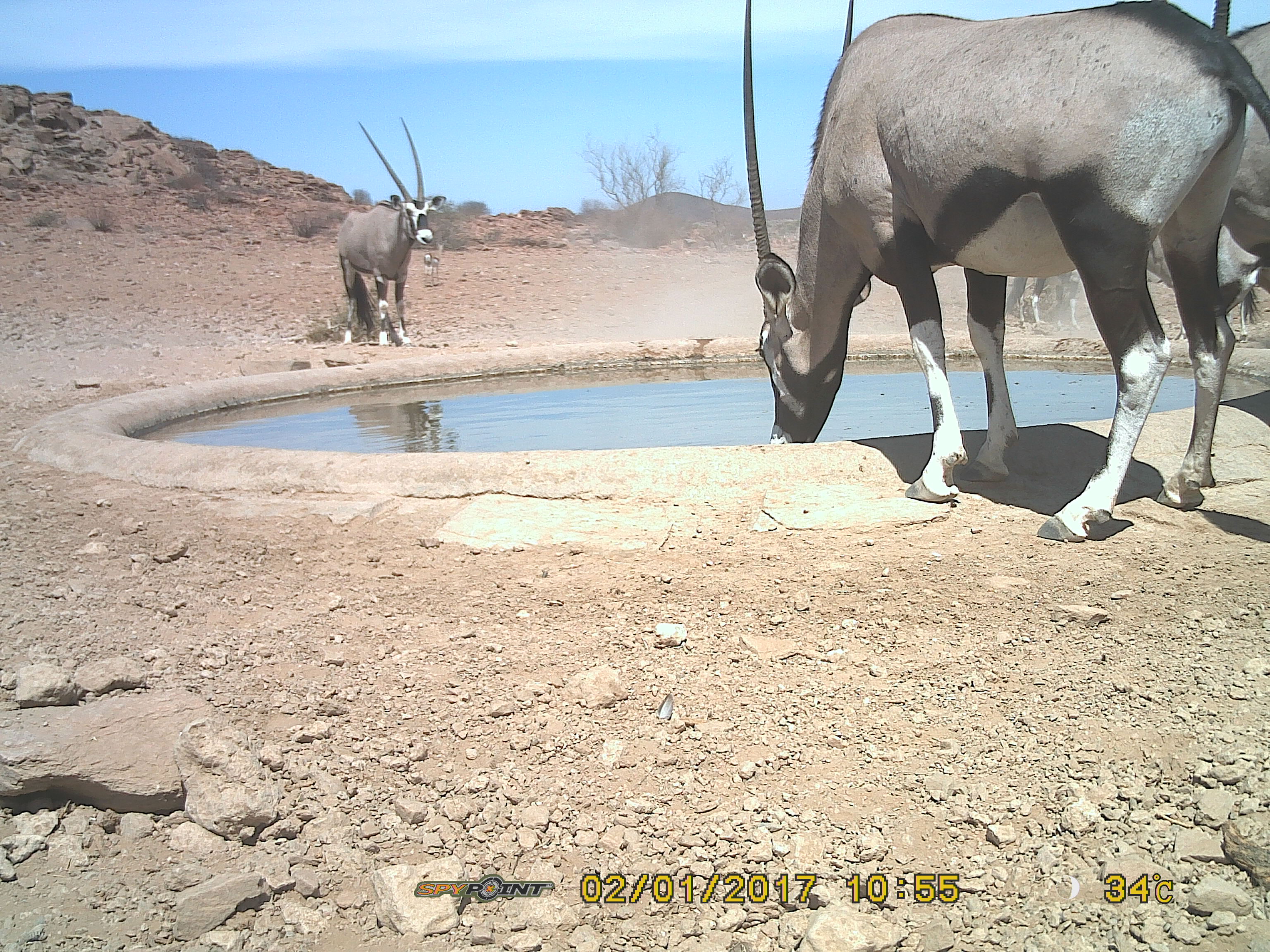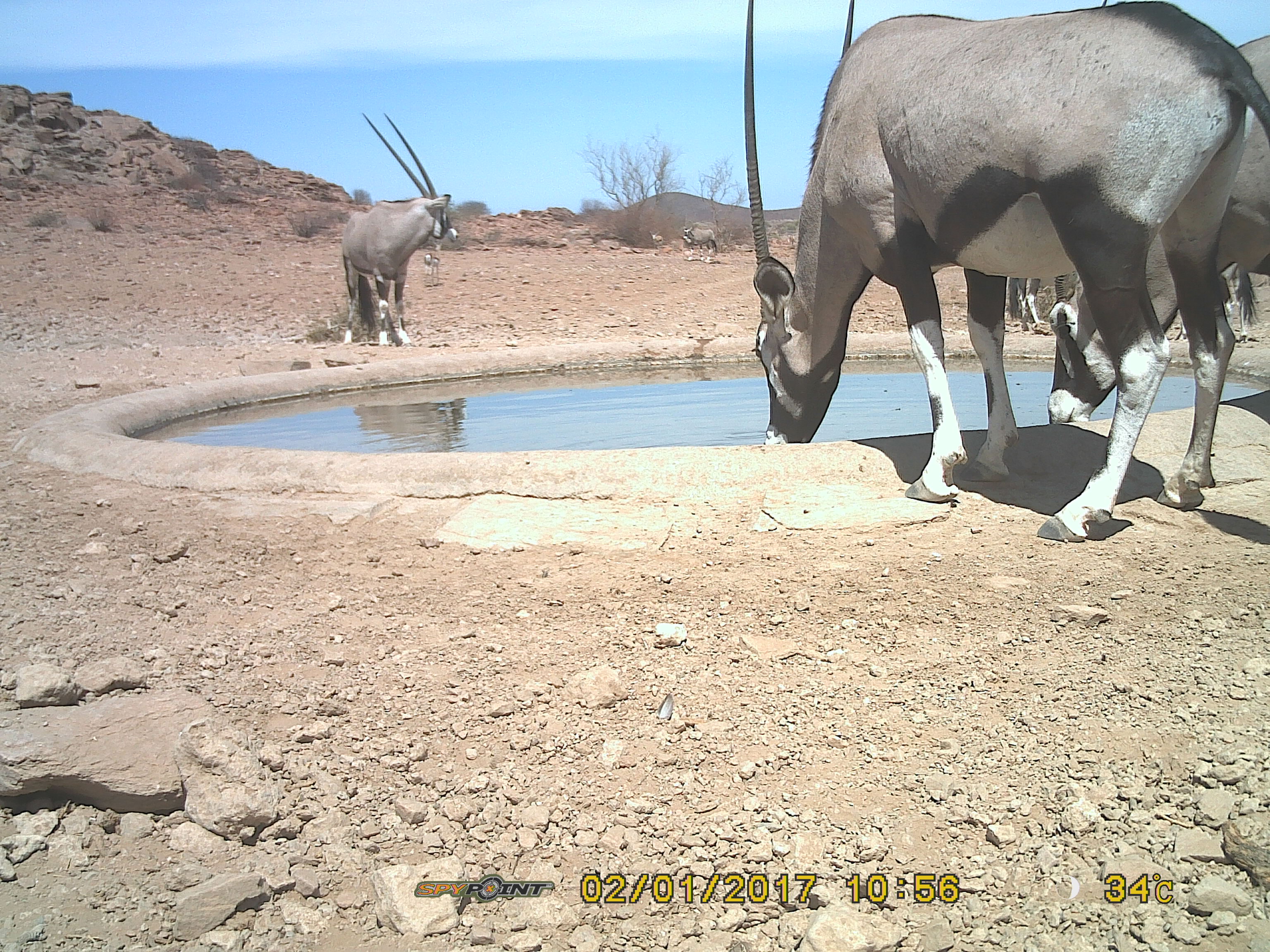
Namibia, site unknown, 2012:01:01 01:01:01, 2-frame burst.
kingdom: Animalia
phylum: Chordata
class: Mammalia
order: Artiodactyla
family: Bovidae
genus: Oryx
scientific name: Oryx gazella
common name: gemsbok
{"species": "Oryx gazella (gemsbok)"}